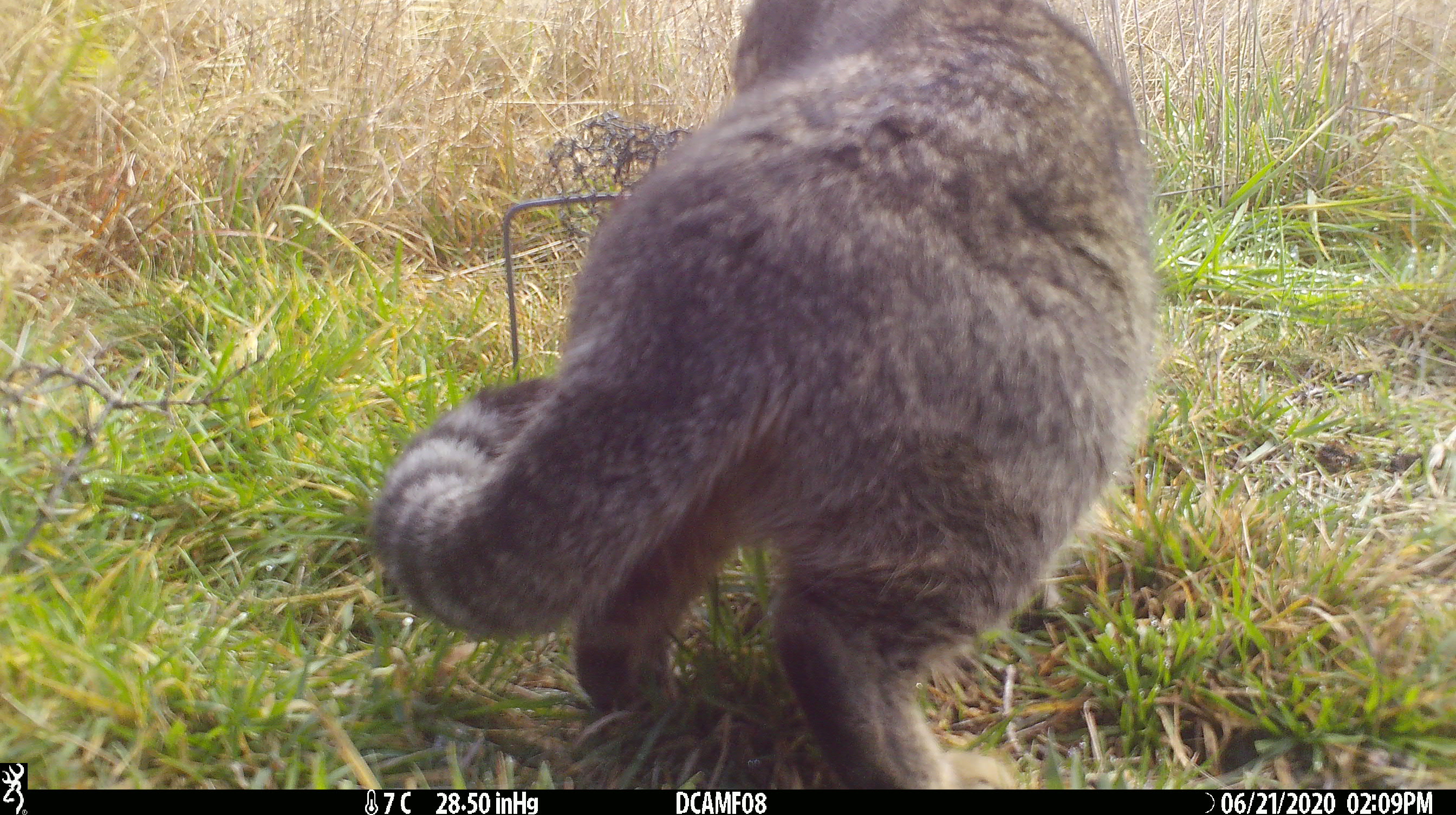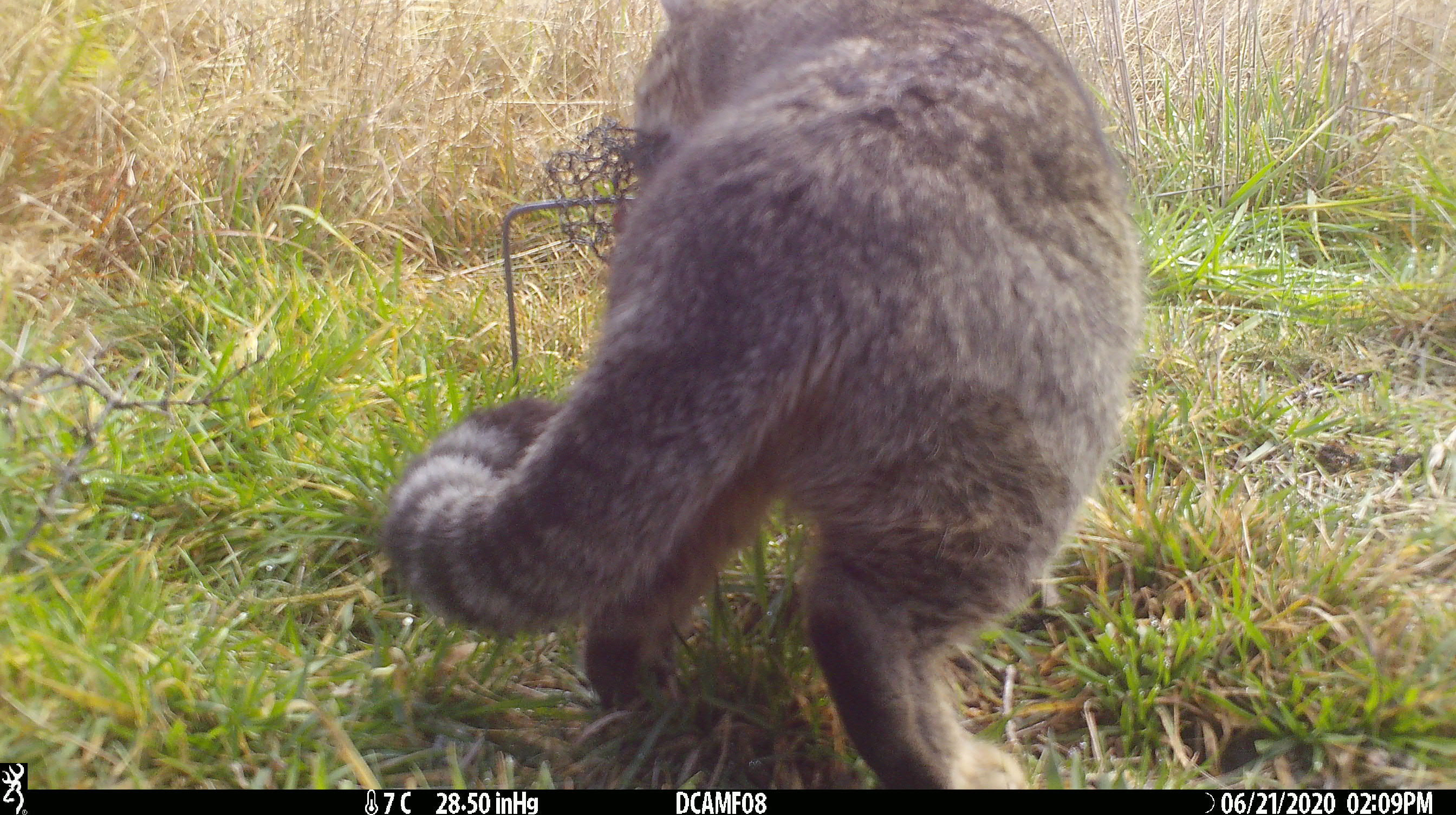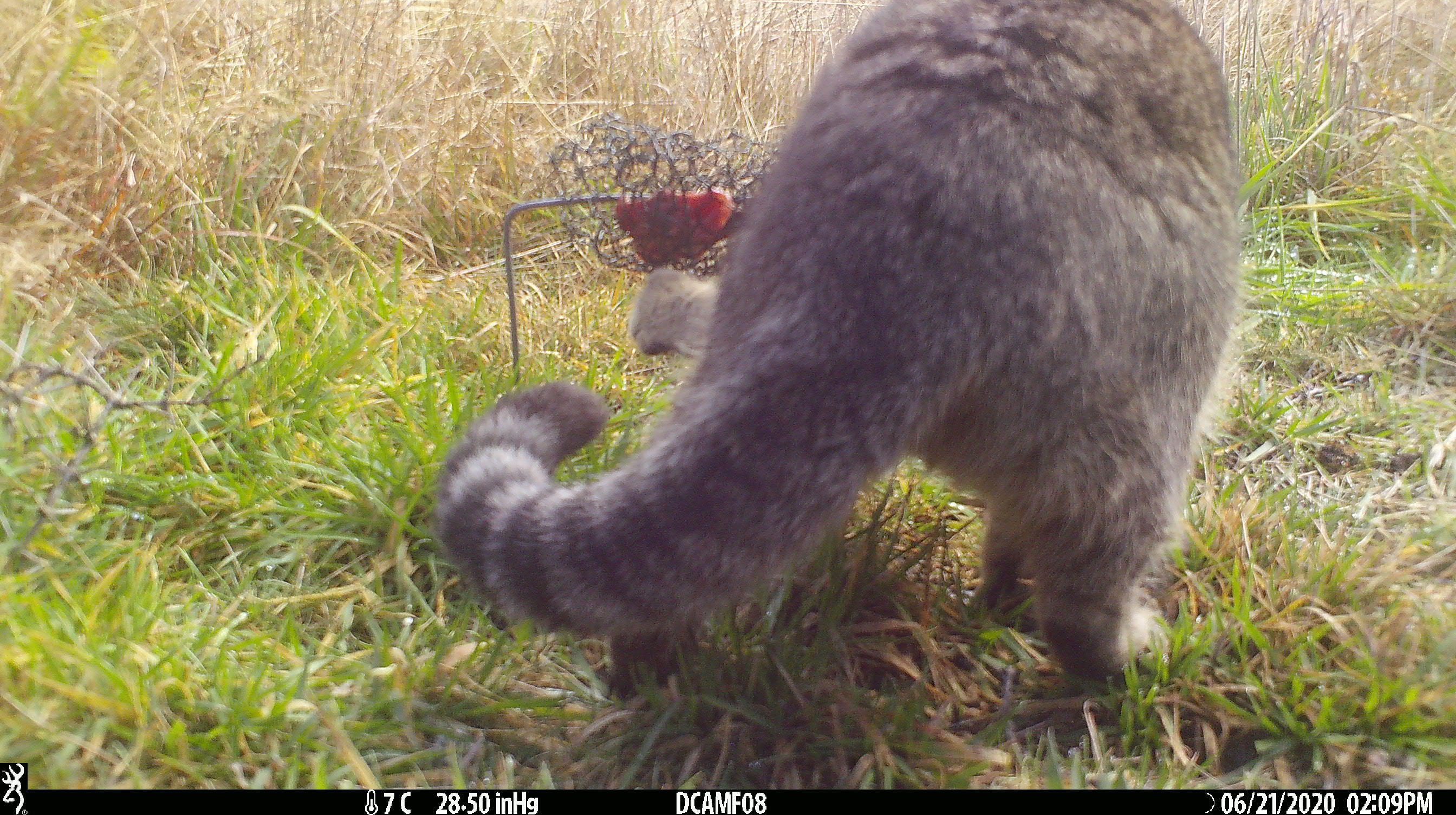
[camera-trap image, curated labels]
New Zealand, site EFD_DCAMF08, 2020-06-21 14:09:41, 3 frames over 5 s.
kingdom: Animalia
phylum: Chordata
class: Mammalia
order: Carnivora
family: Felidae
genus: Felis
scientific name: Felis catus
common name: domestic cat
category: cat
Cat (domestic cat) (Felis catus).